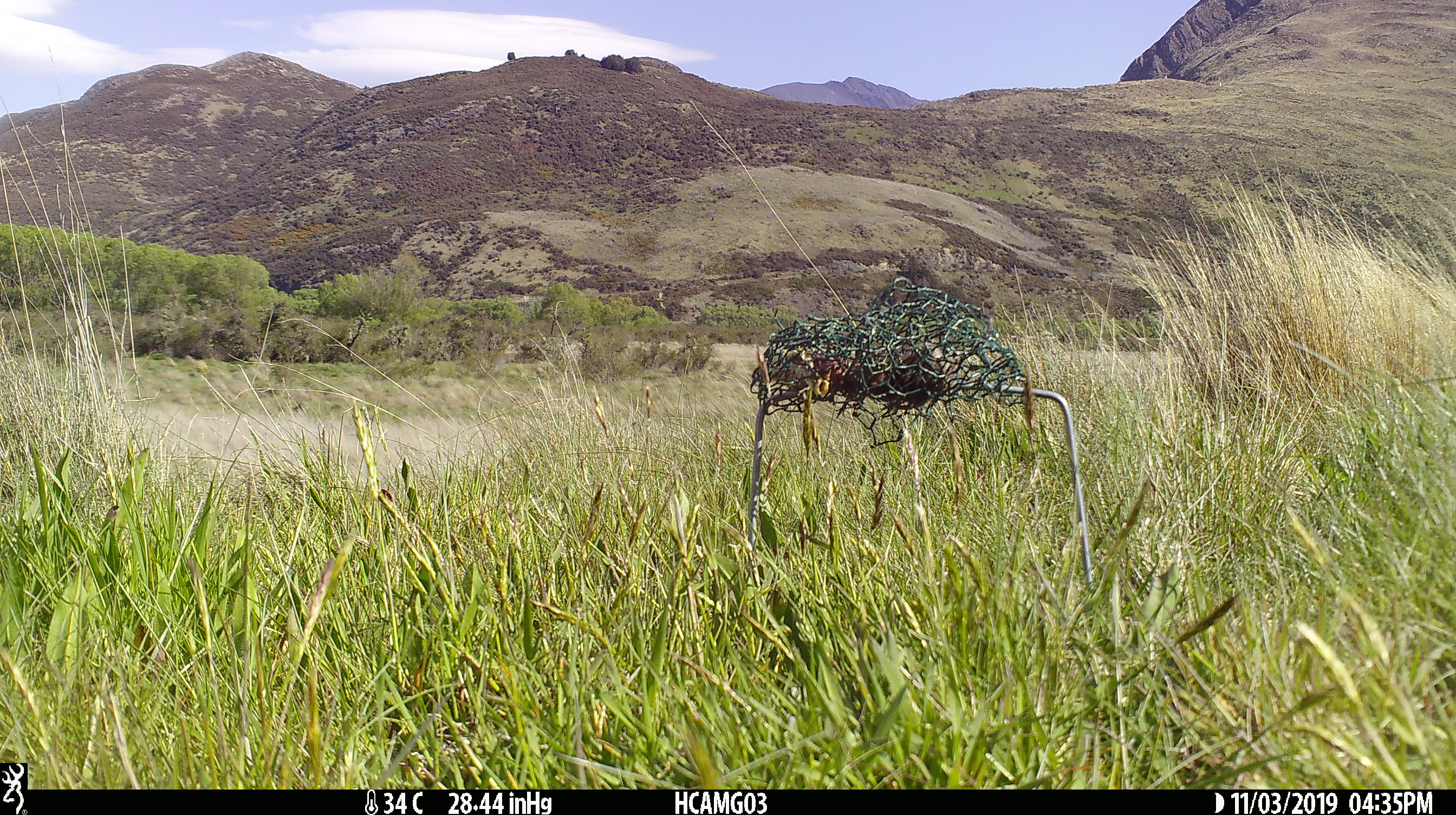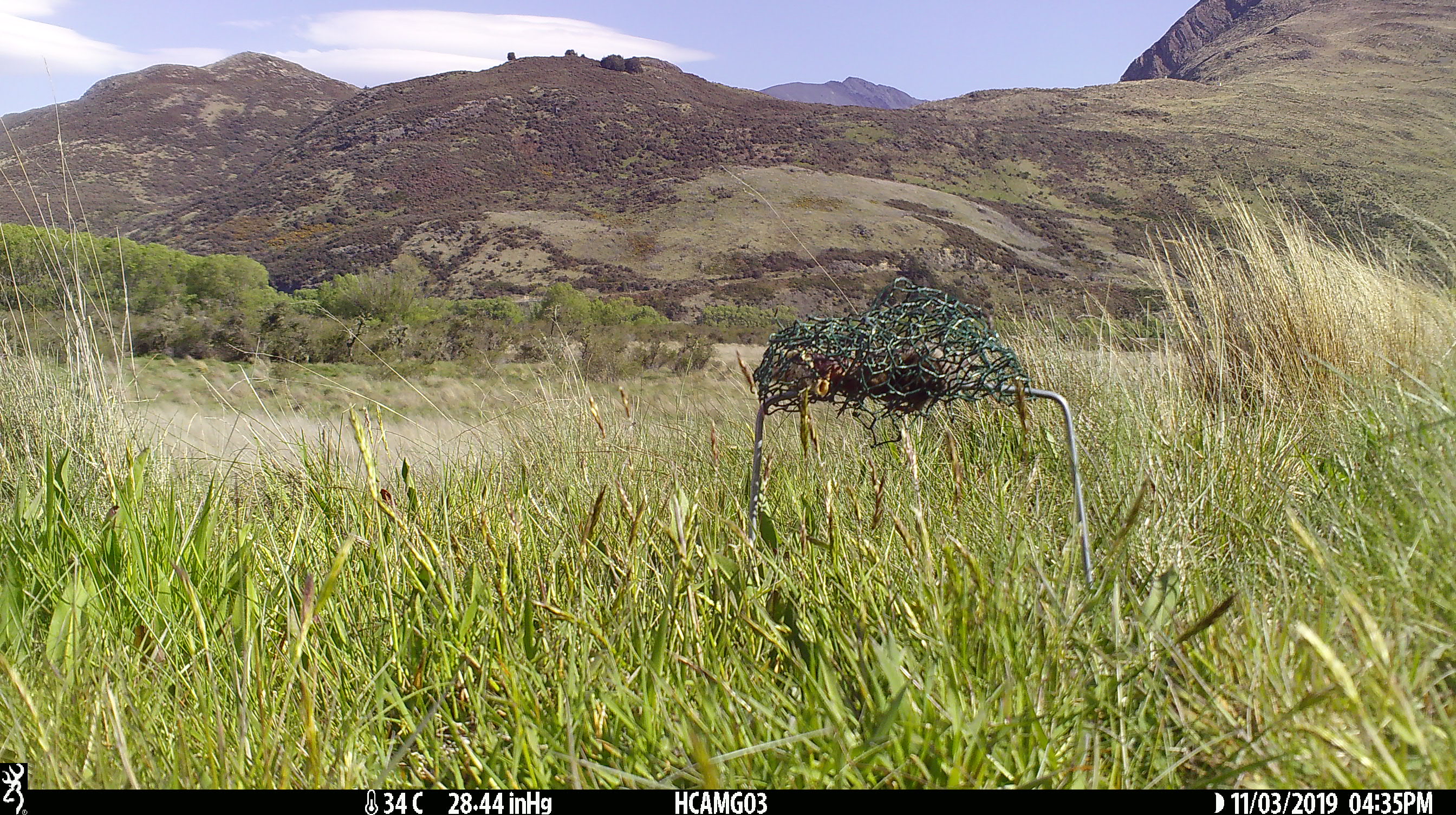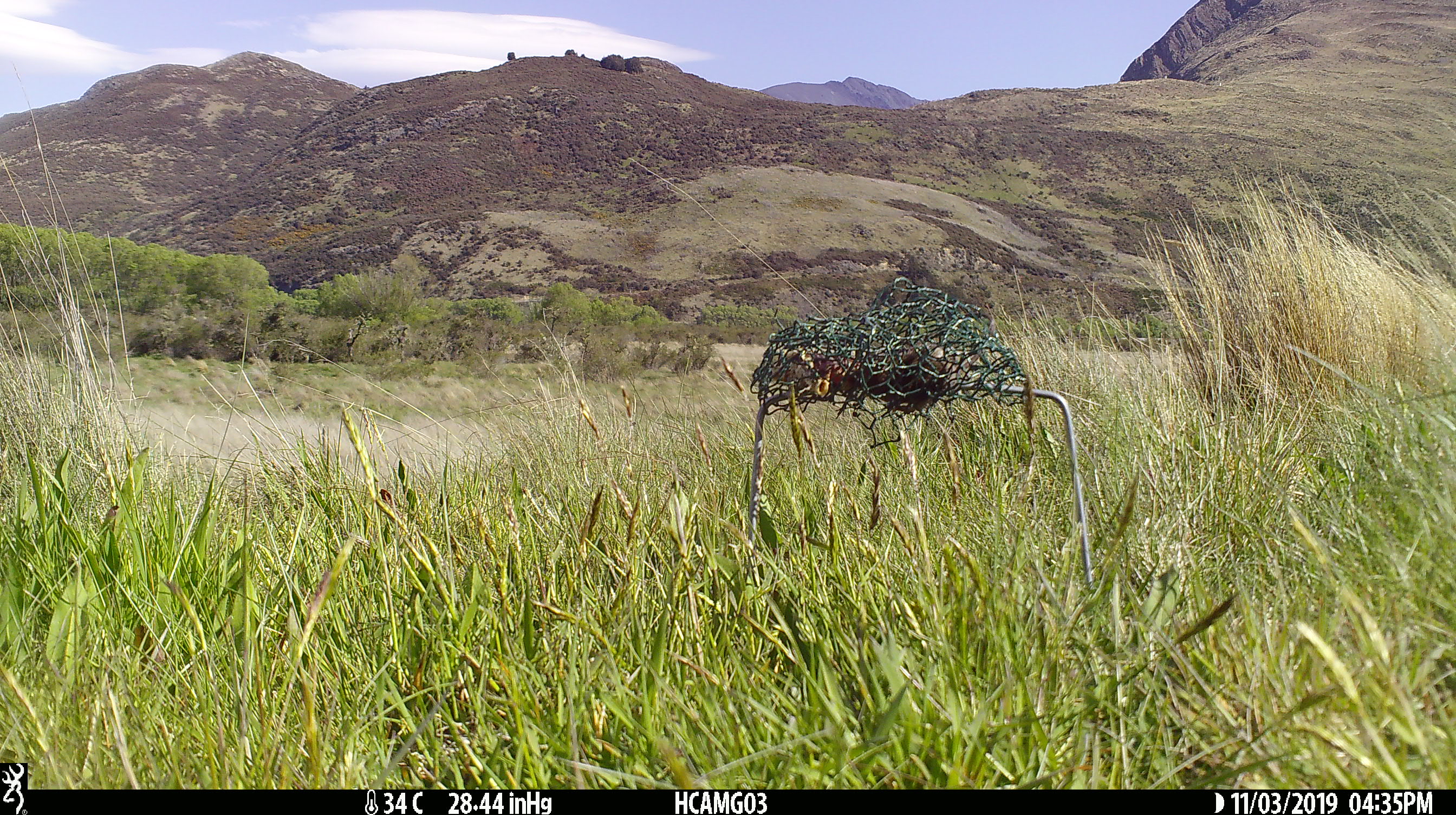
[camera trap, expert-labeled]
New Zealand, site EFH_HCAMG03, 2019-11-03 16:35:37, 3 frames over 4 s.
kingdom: Animalia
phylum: Chordata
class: Mammalia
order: Rodentia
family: Muridae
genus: Mus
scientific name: Mus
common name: mouse